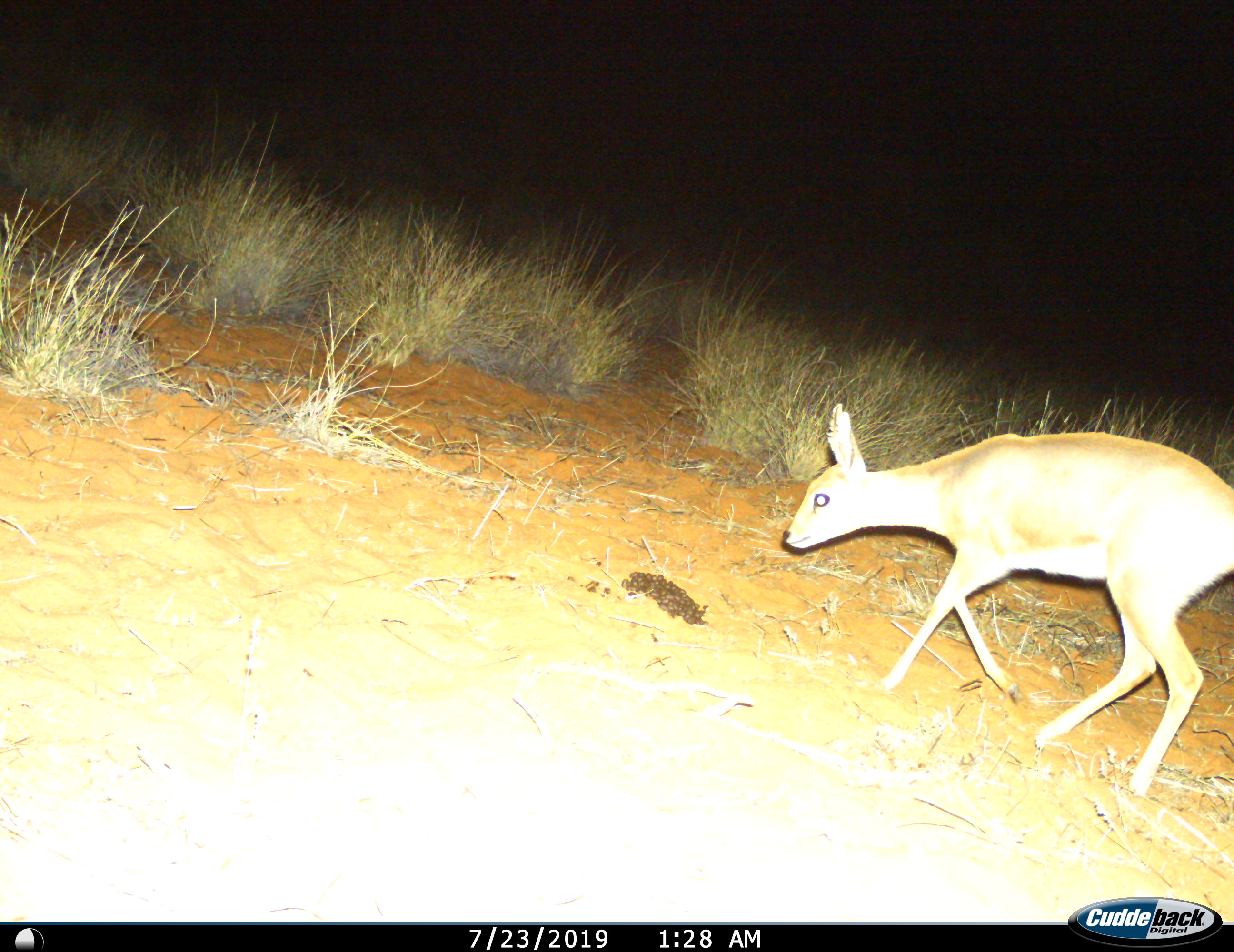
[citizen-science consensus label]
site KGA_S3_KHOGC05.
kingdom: Animalia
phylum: Chordata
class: Mammalia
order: Artiodactyla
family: Bovidae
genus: Raphicerus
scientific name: Raphicerus campestris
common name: steenbok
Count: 1.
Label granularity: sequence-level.